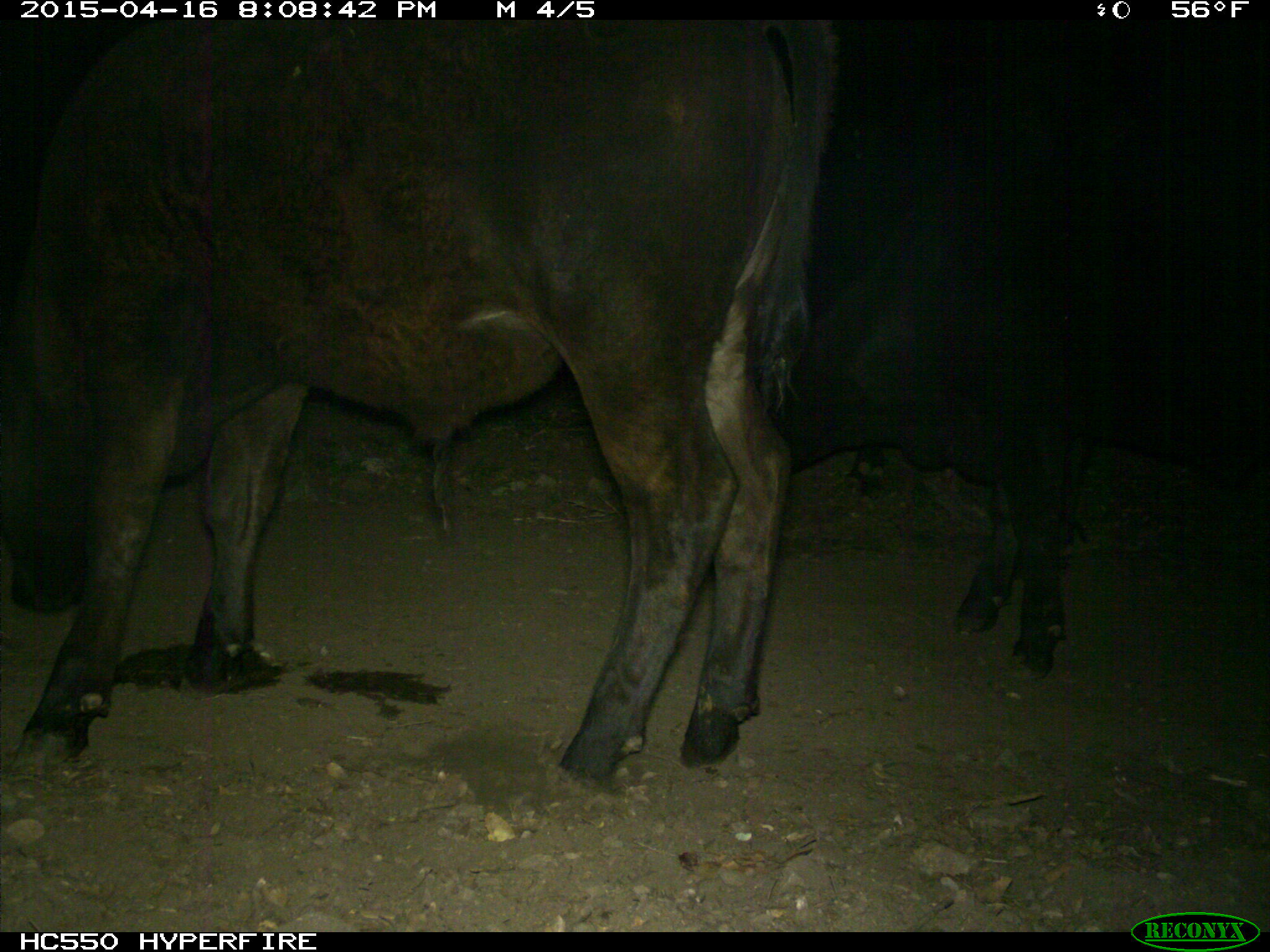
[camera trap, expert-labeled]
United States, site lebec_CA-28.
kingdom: Animalia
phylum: Chordata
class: Mammalia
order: Artiodactyla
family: Bovidae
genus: Bos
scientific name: Bos taurus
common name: domestic cow